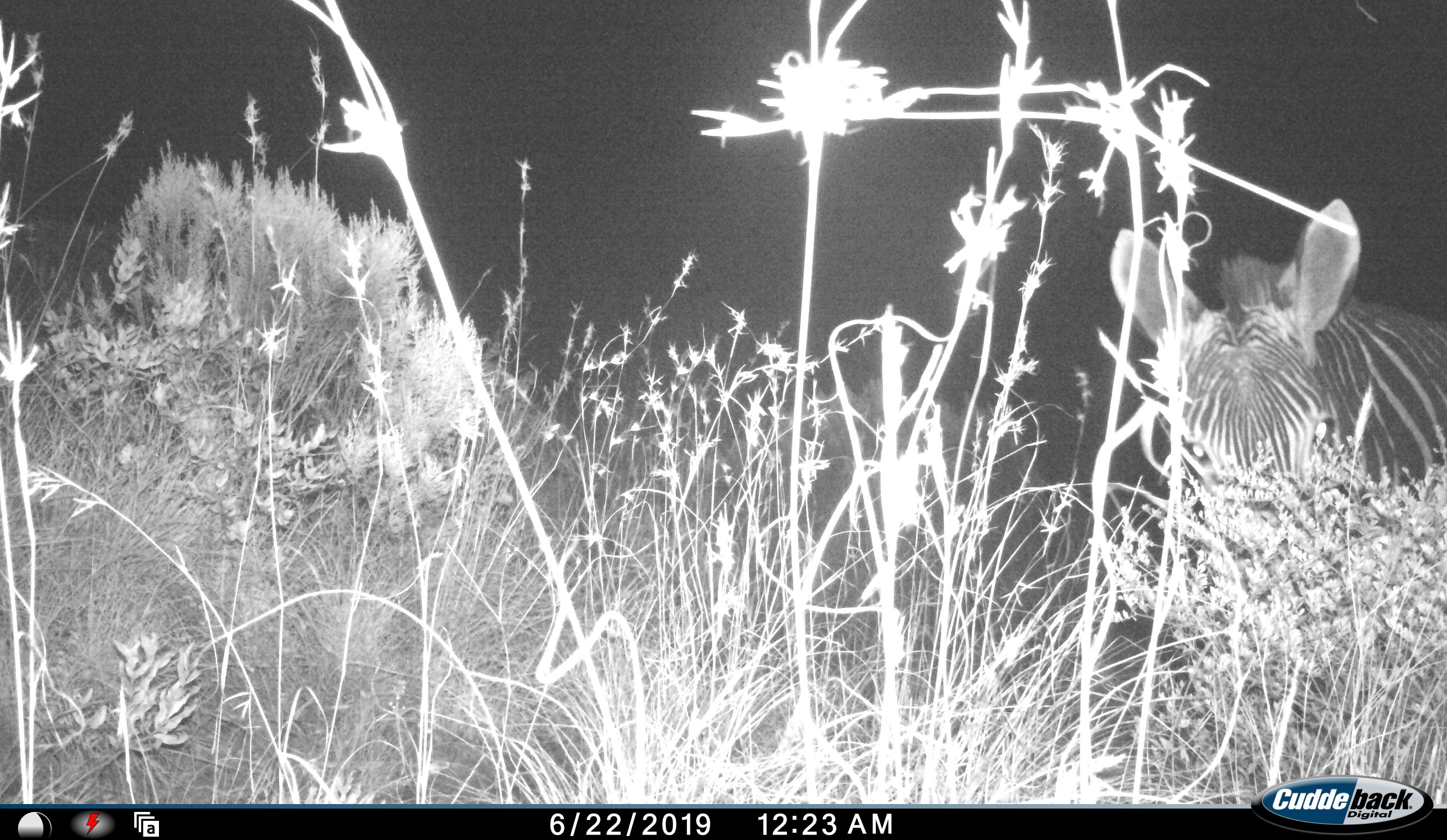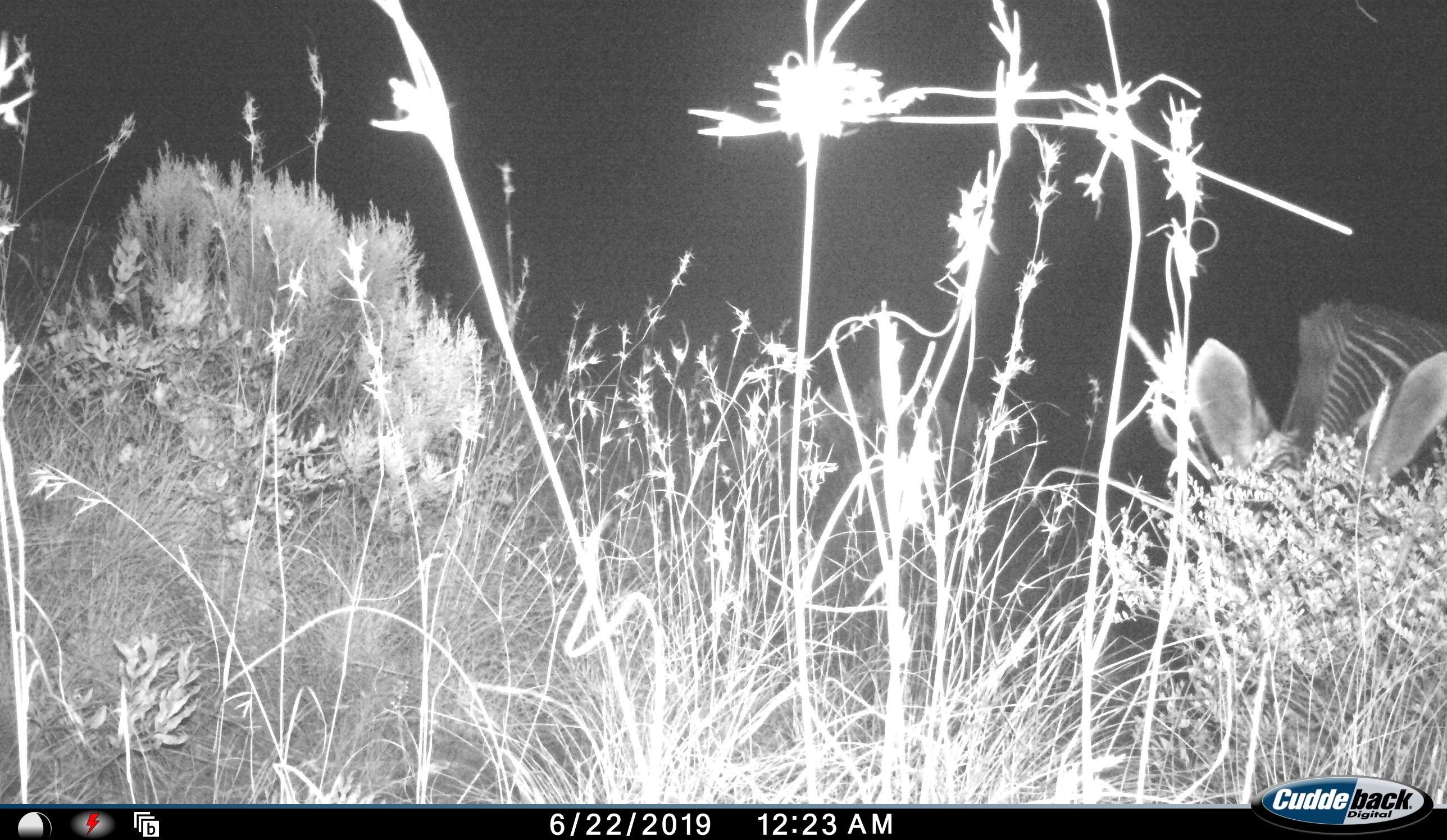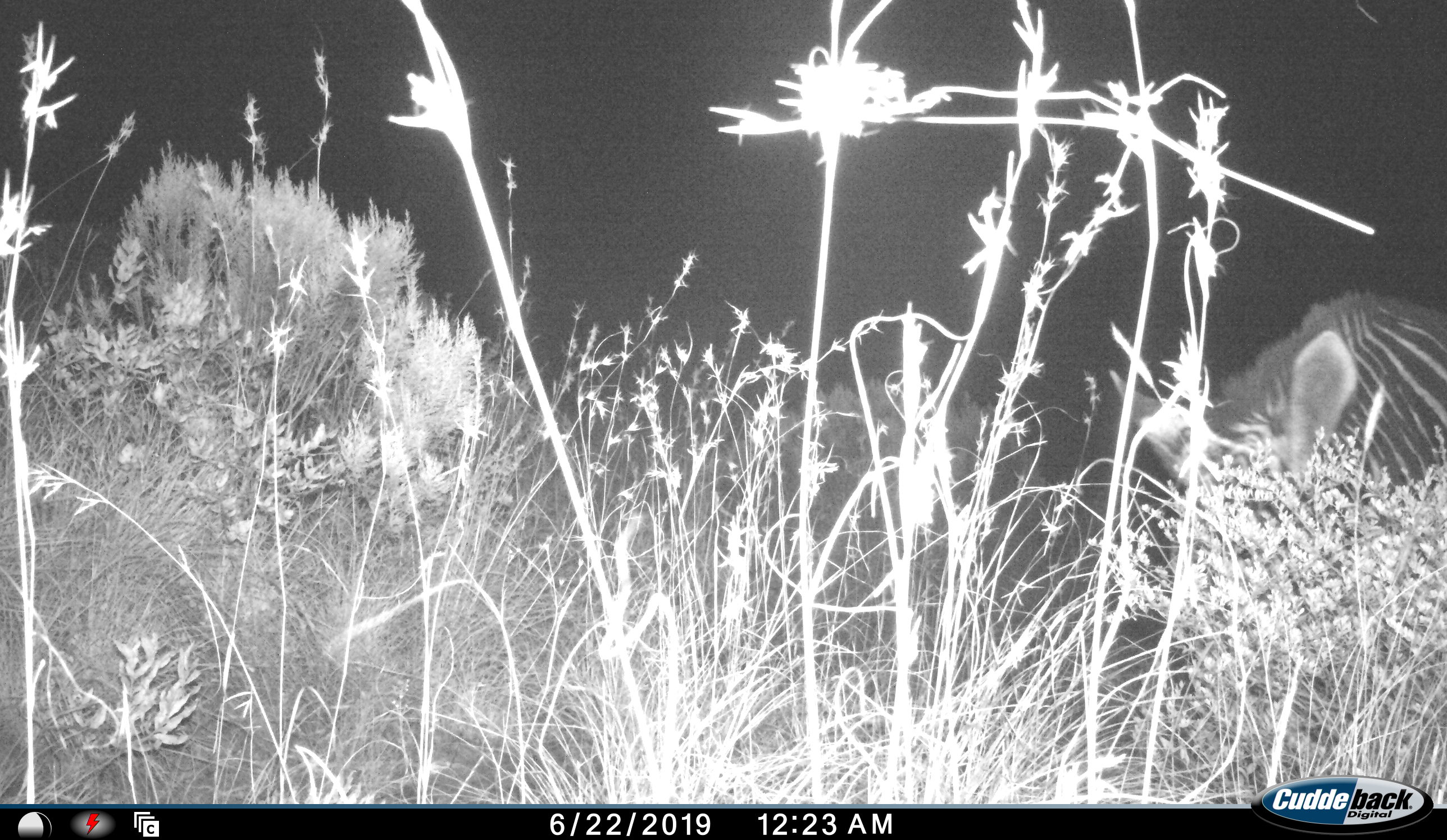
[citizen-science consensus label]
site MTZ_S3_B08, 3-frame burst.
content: unidentified animal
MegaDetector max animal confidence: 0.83